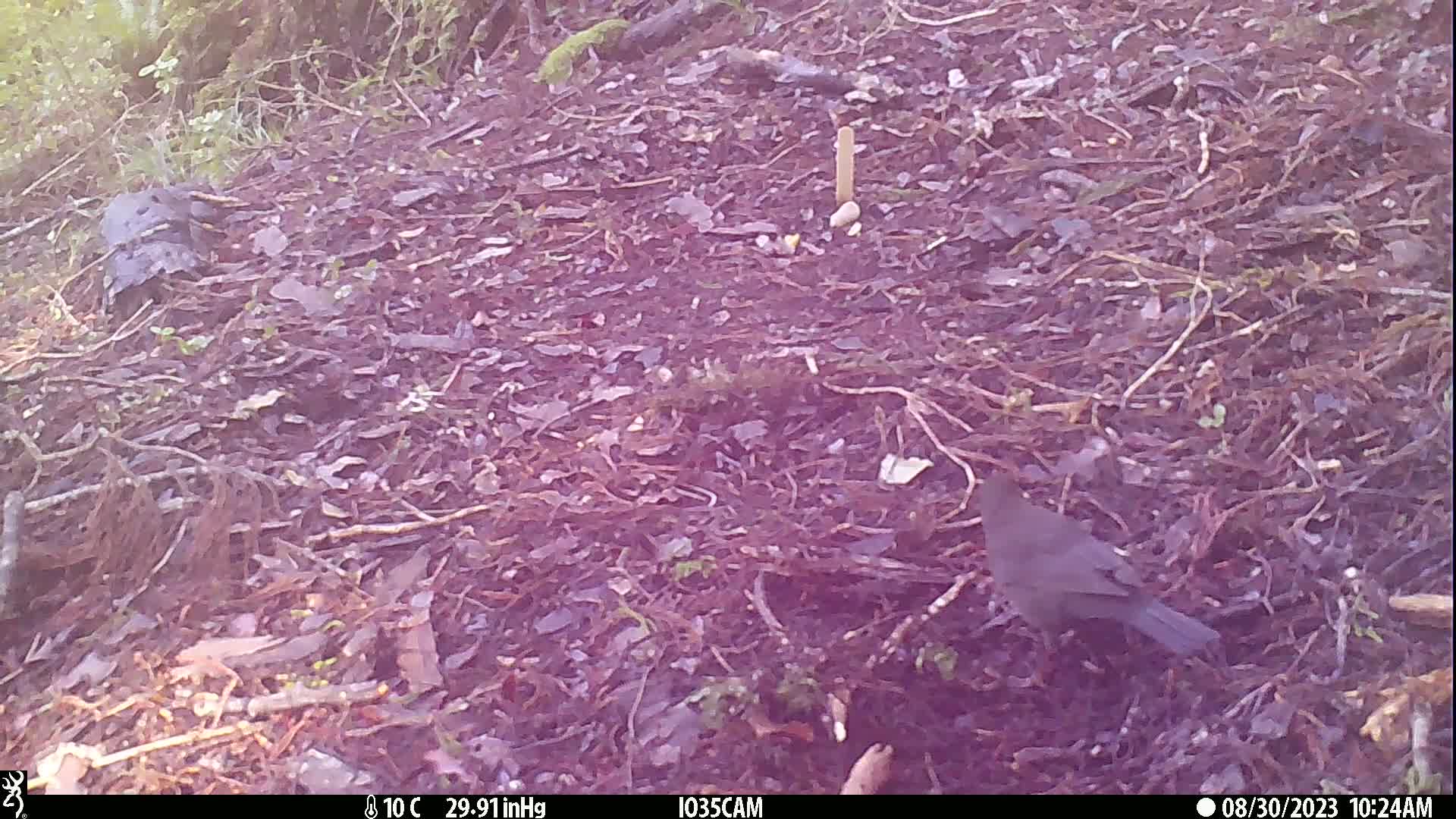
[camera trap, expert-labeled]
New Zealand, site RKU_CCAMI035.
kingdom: Animalia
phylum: Chordata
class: Aves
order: Passeriformes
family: Turdidae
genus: Turdus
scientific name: Turdus merula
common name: eurasian blackbird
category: blackbird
Blackbird (eurasian blackbird) (Turdus merula).